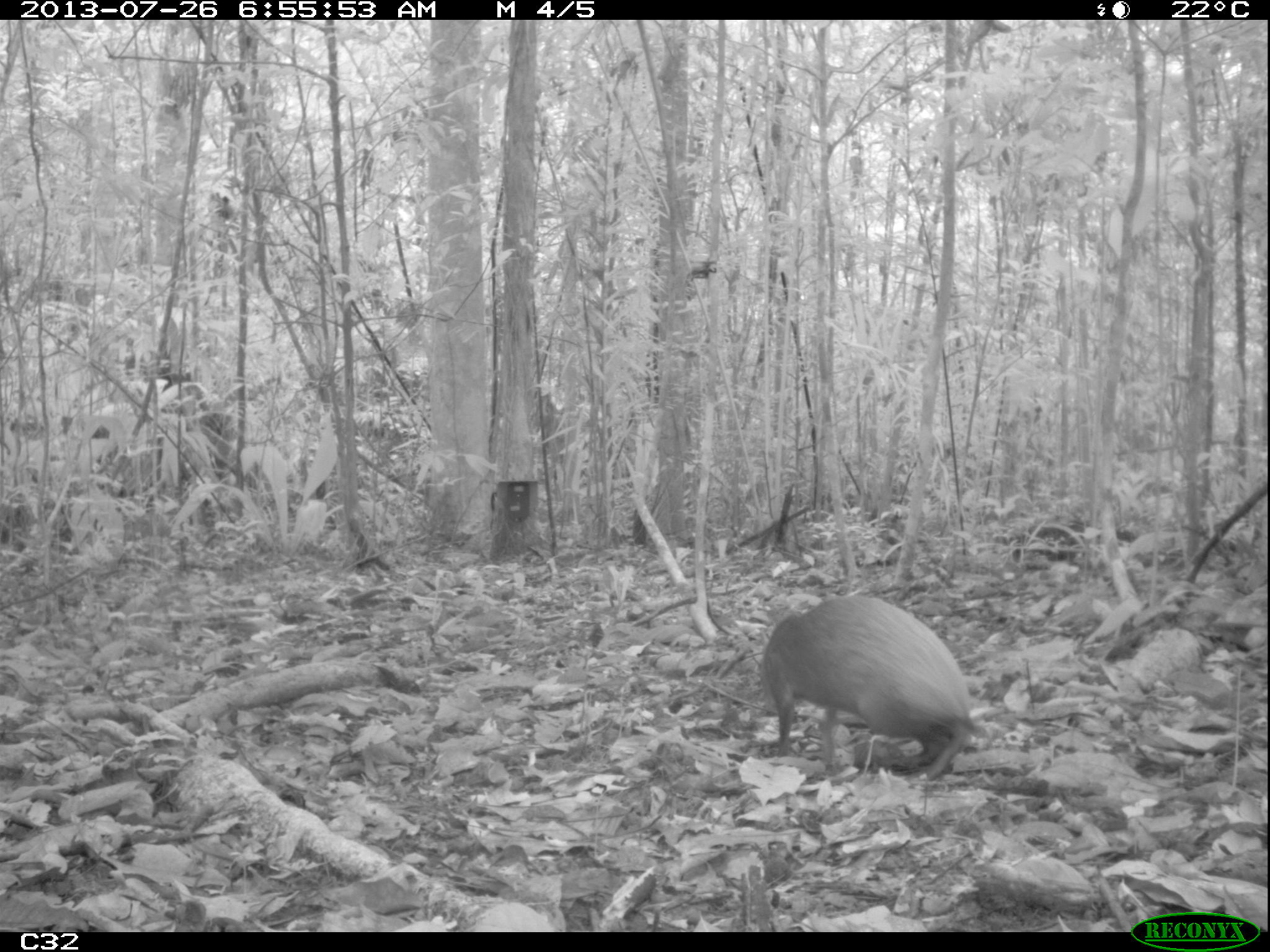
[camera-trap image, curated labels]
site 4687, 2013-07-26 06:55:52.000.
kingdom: Animalia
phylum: Chordata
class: Mammalia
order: Rodentia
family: Dasyproctidae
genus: Dasyprocta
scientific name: Dasyprocta leporina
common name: red-rumped agouti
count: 1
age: adult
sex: male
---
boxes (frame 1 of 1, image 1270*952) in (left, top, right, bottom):
dasyprocta leporina: (763, 597, 971, 783)